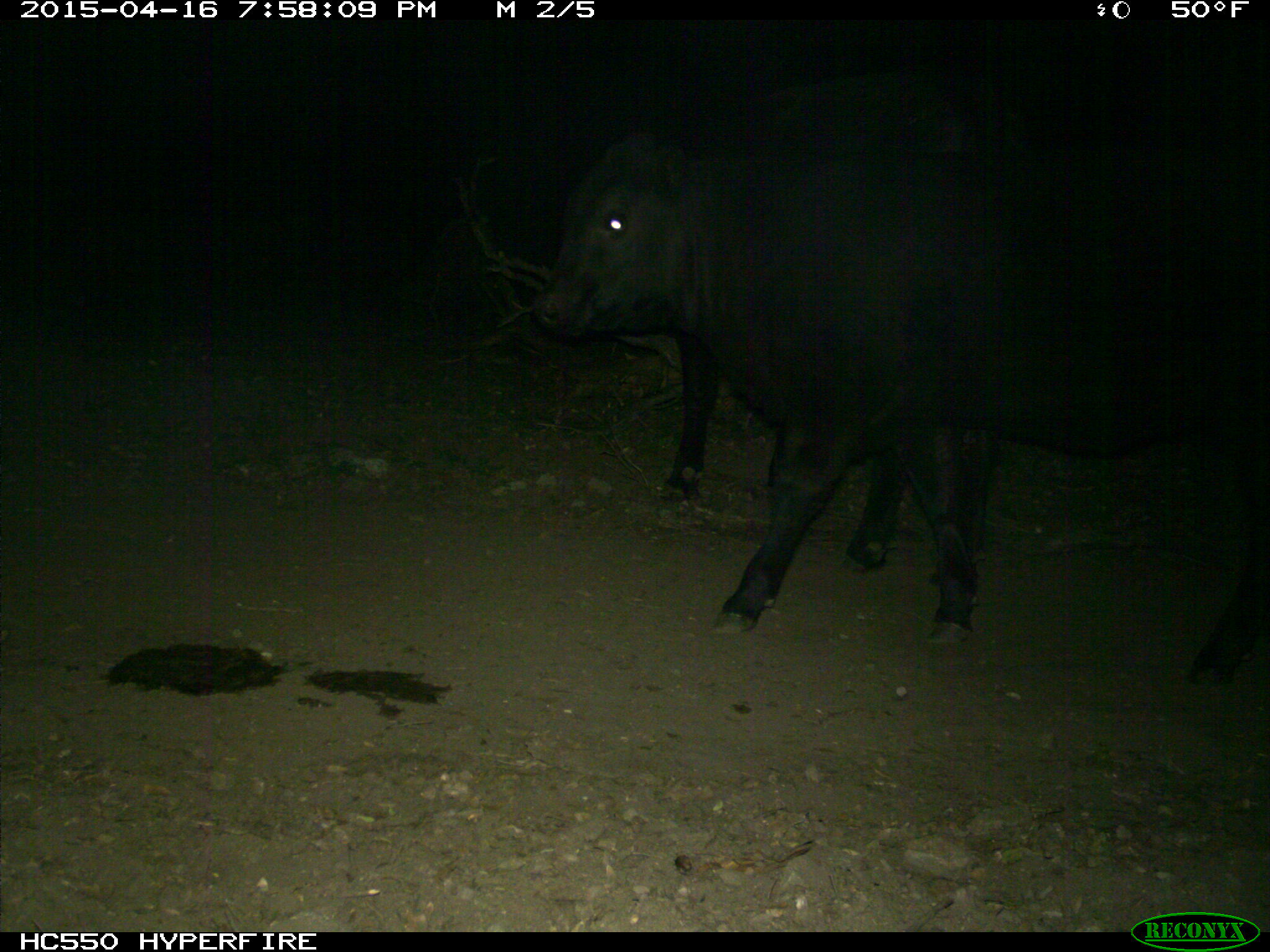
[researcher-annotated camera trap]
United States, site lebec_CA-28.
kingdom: Animalia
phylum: Chordata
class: Mammalia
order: Artiodactyla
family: Bovidae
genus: Bos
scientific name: Bos taurus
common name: domestic cow